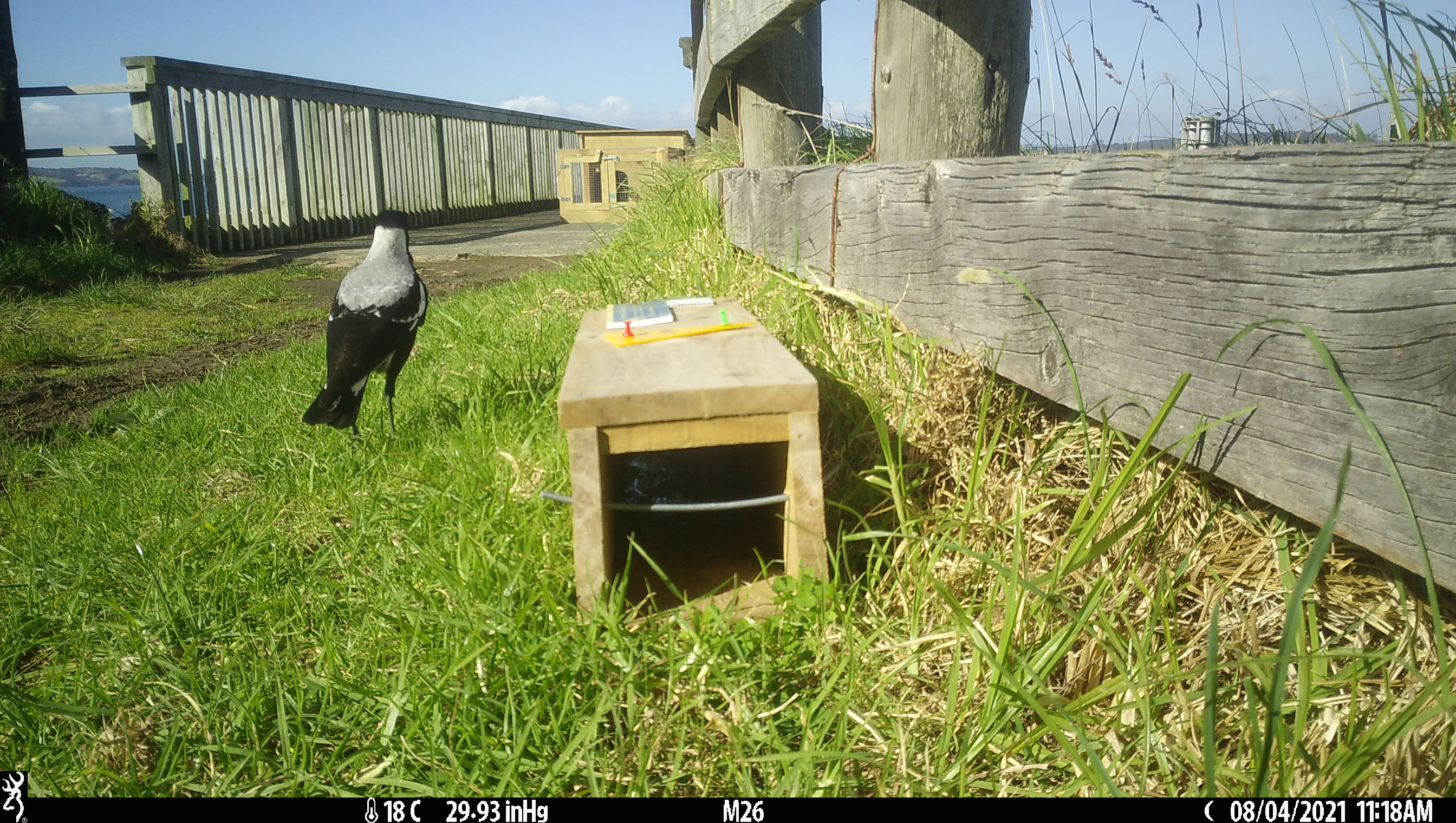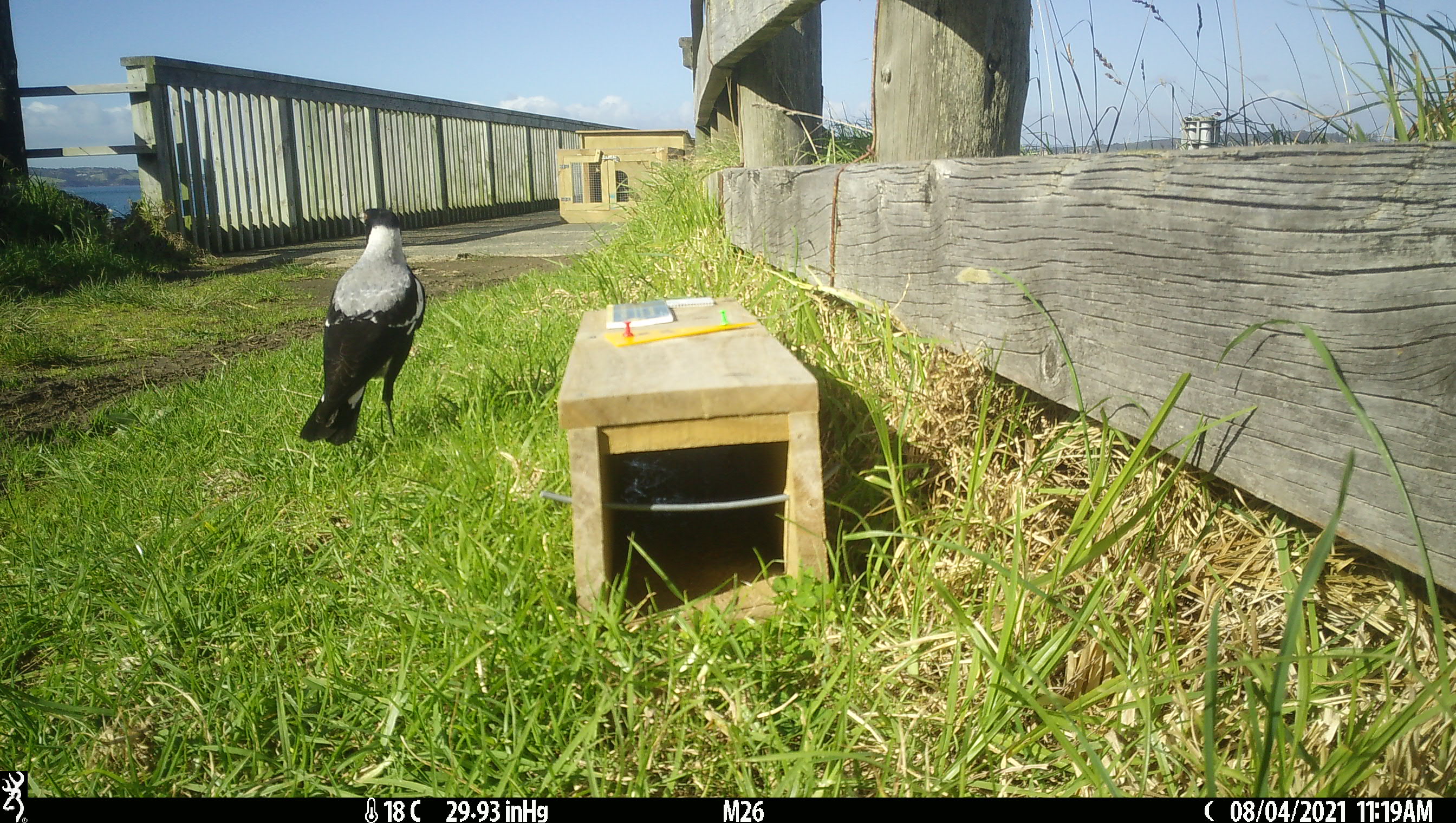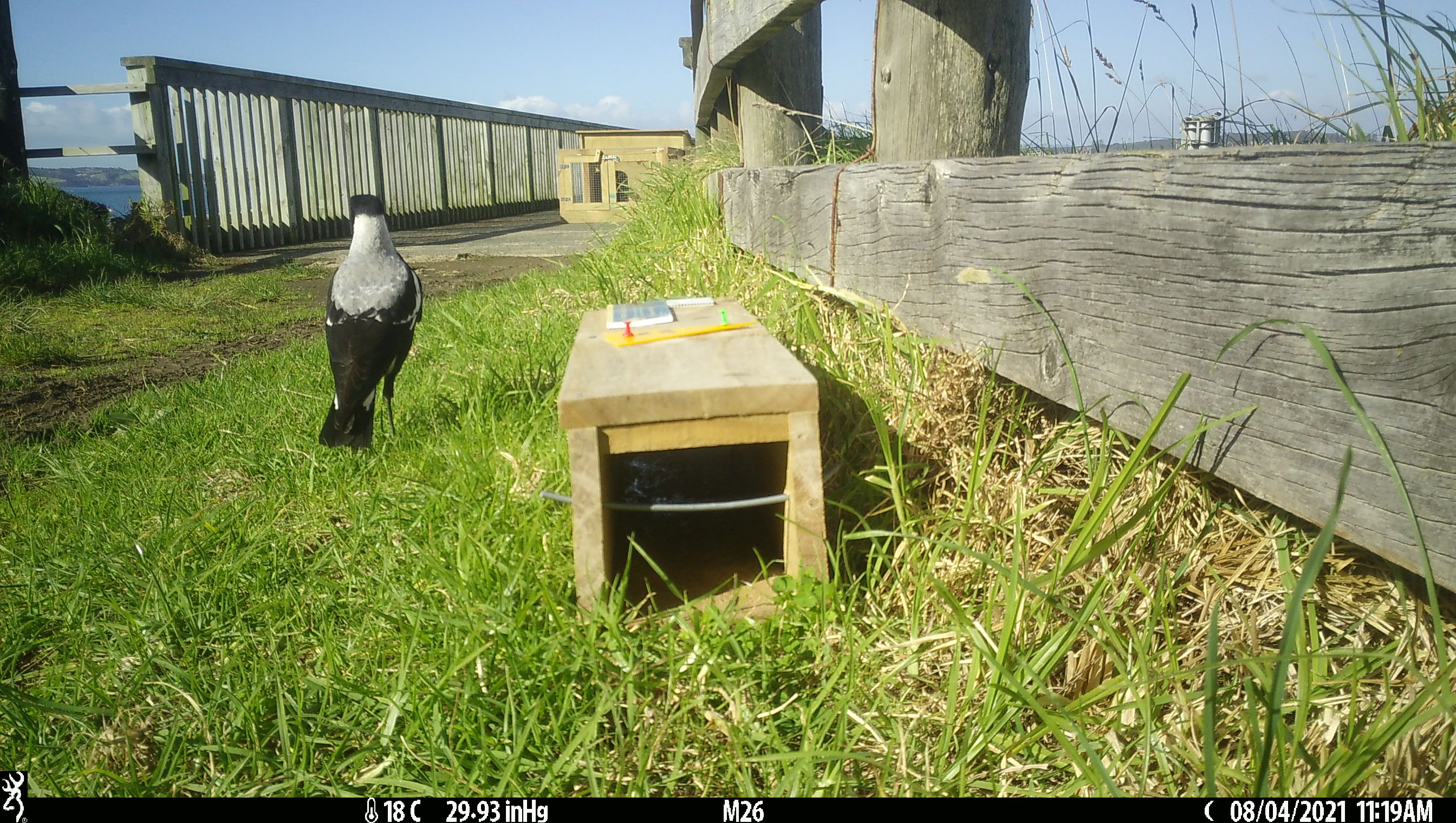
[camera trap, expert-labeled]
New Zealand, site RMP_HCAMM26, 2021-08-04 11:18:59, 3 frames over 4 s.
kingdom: Animalia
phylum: Chordata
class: Aves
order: Passeriformes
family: Artamidae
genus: Gymnorhina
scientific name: Gymnorhina tibicen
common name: australian magpie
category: magpie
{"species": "magpie (australian magpie) (Gymnorhina tibicen)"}